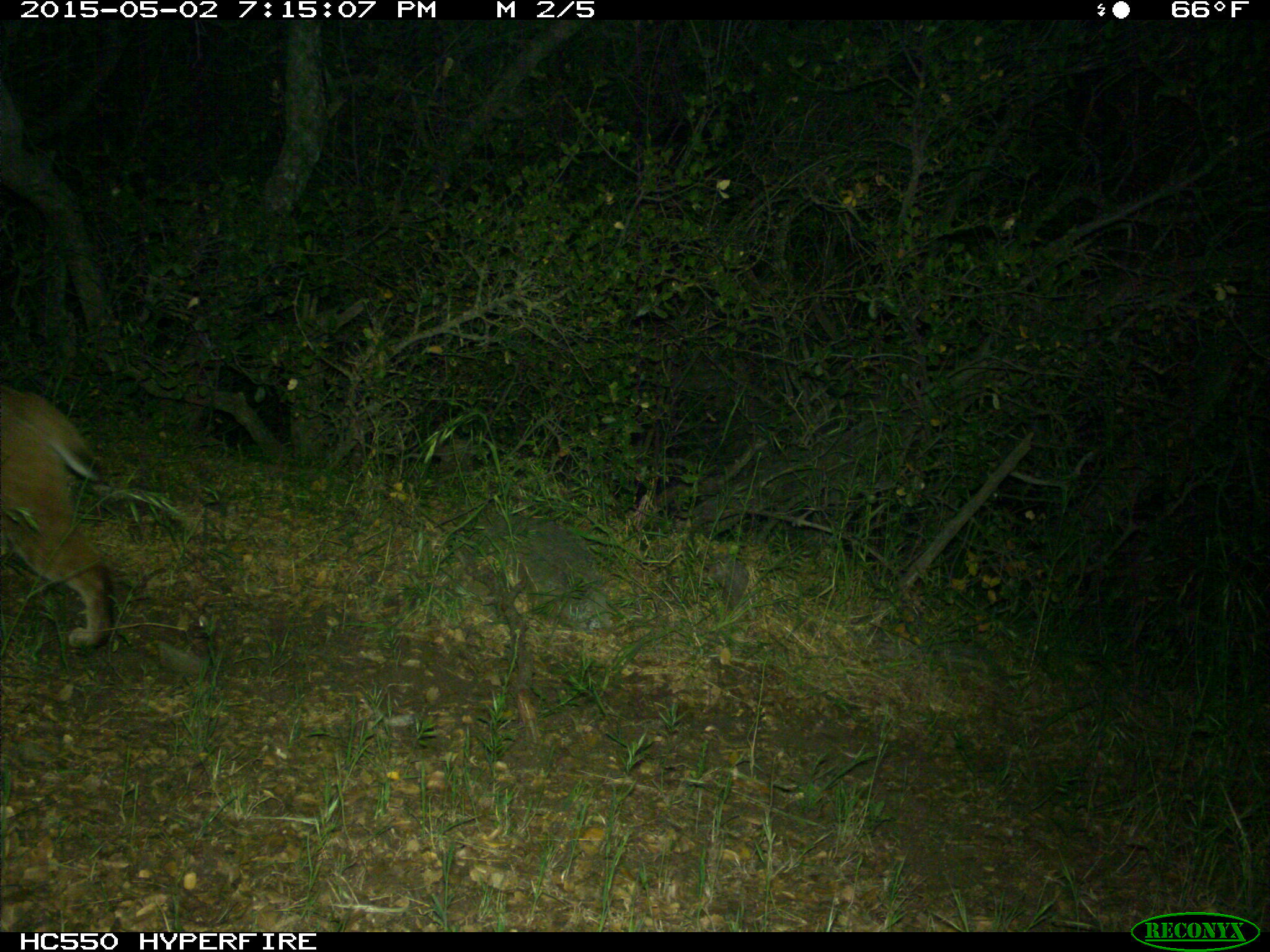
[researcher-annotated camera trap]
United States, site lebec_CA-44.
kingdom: Animalia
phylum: Chordata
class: Mammalia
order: Carnivora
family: Felidae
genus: Lynx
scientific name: Lynx rufus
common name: bobcat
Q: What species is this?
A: Lynx rufus (bobcat).